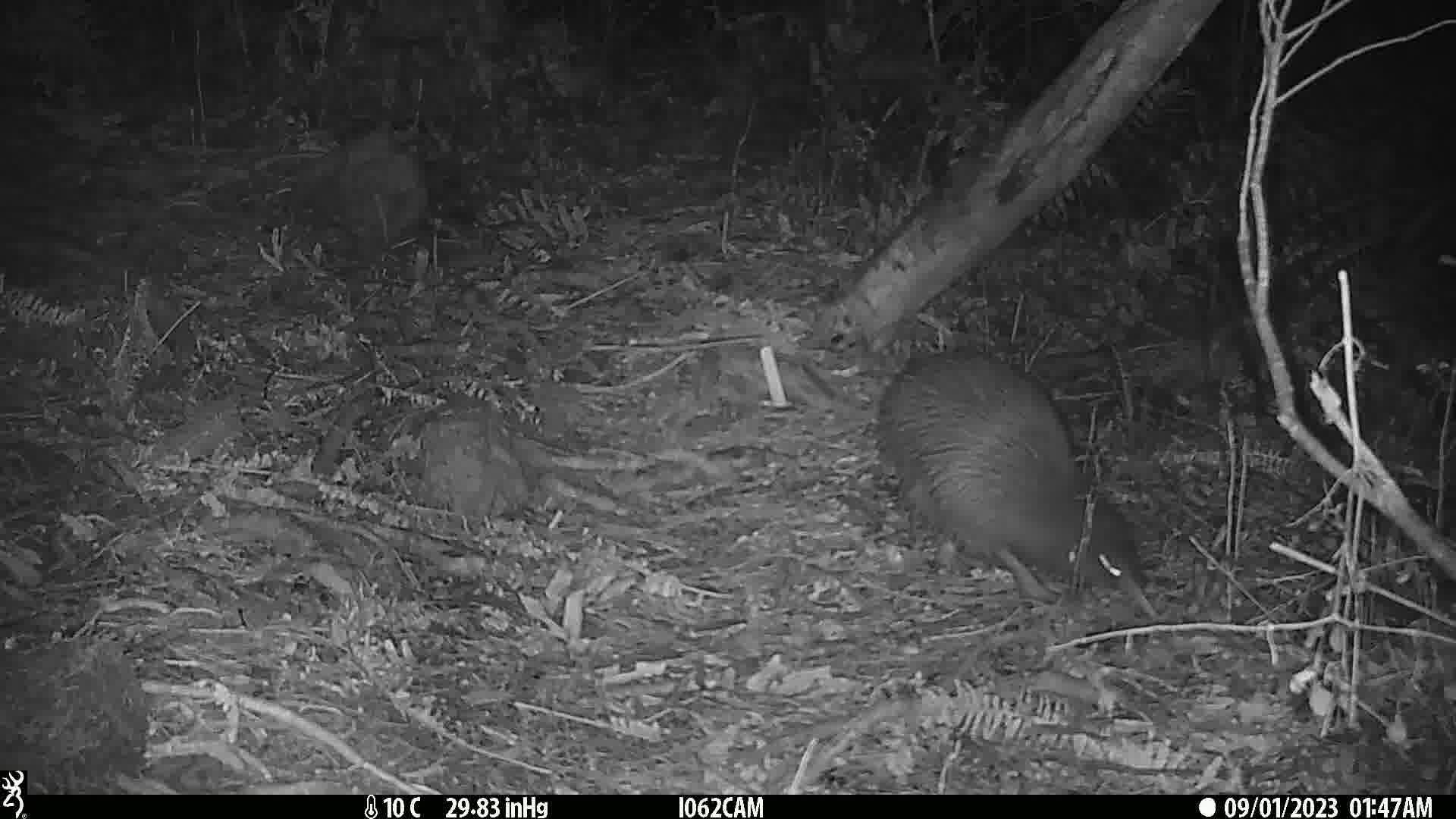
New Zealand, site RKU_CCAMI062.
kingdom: Animalia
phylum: Chordata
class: Aves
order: Apterygiformes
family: Apterygidae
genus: Apteryx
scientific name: Apteryx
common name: kiwi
Kiwi (Apteryx).